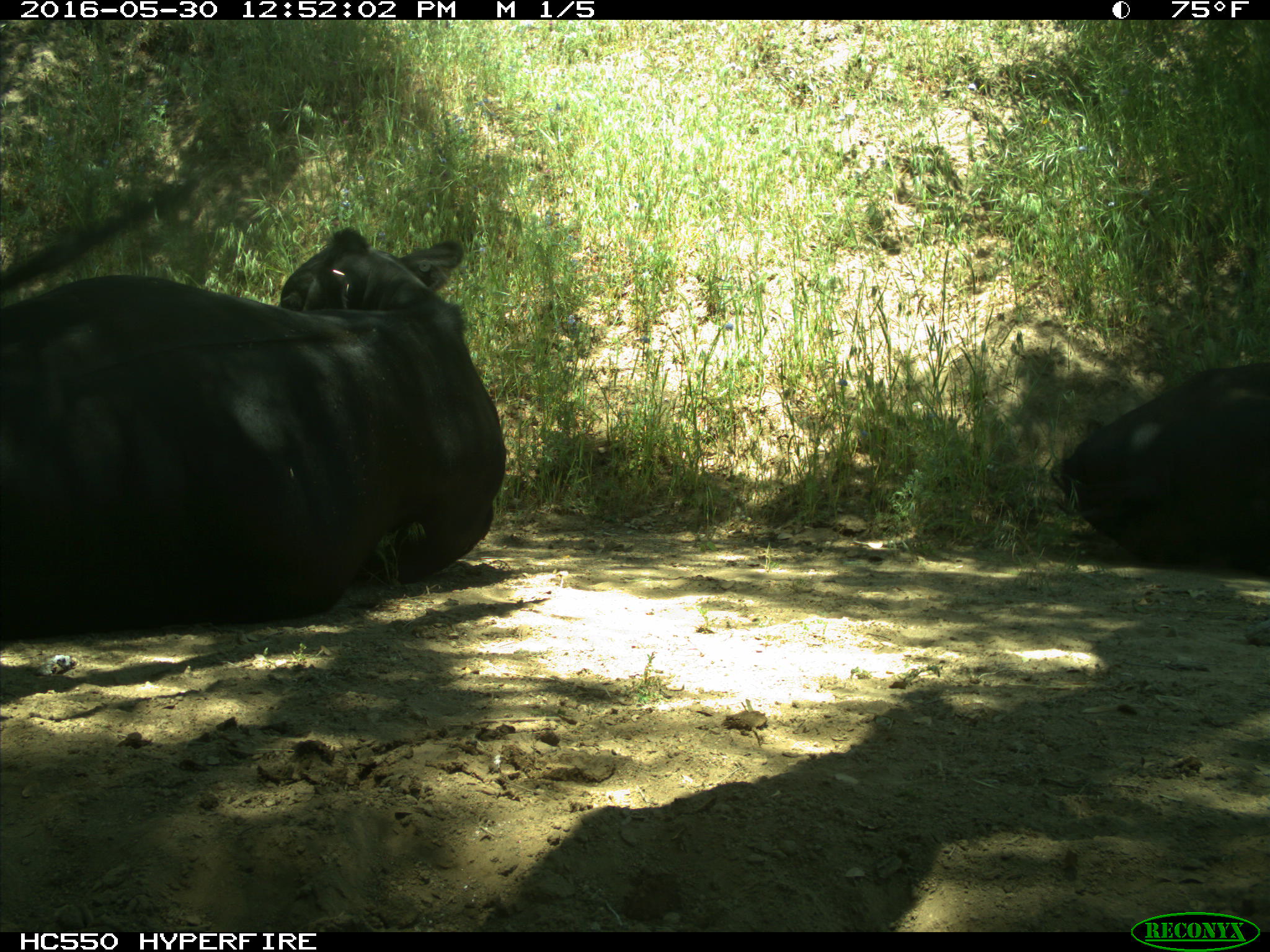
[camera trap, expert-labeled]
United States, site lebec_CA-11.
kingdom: Animalia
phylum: Chordata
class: Mammalia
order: Artiodactyla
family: Bovidae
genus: Bos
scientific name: Bos taurus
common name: domestic cow